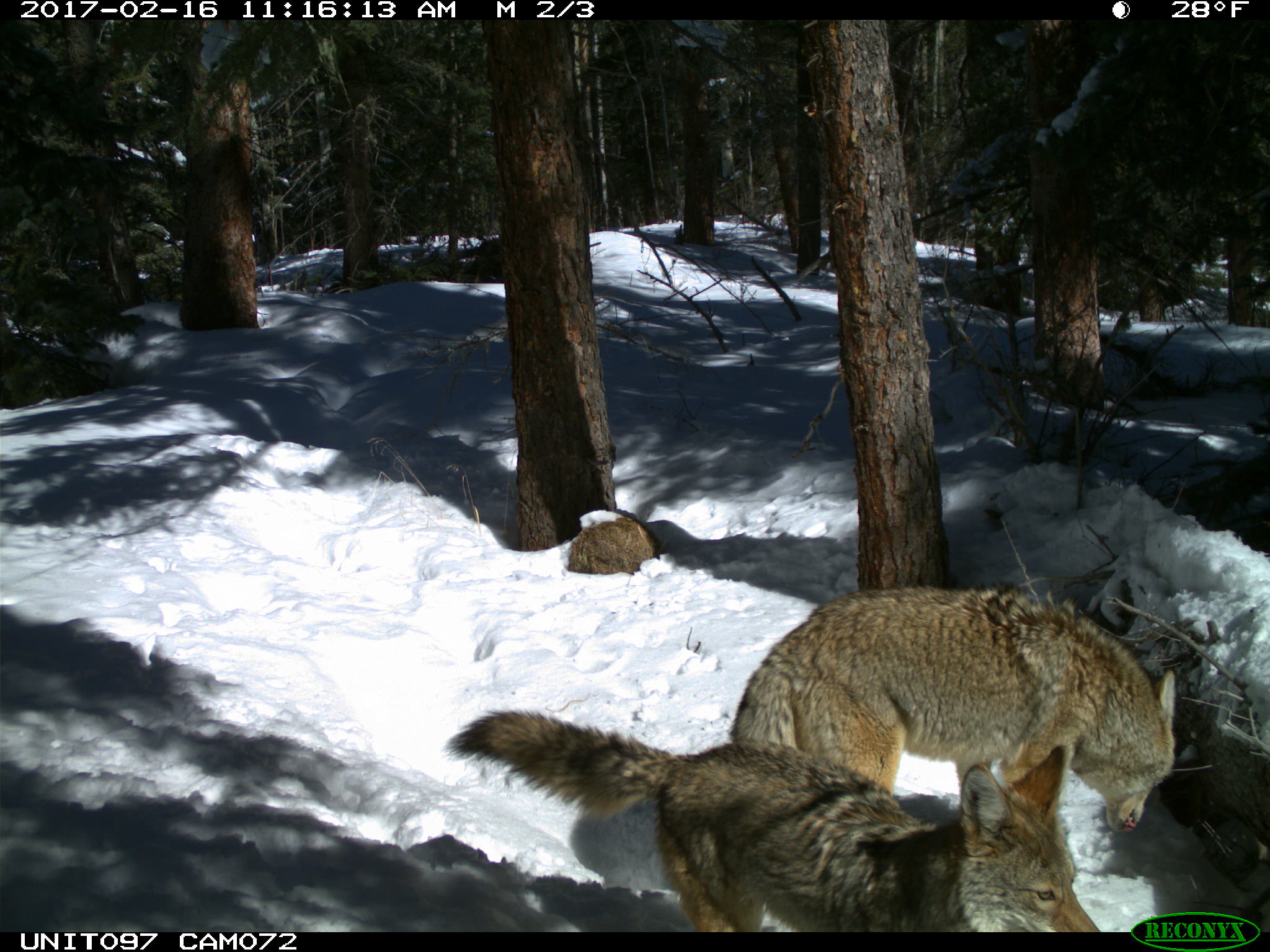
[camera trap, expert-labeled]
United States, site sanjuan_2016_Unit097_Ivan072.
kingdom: Animalia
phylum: Chordata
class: Mammalia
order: Carnivora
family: Canidae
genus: Canis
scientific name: Canis latrans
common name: coyote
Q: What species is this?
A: Canis latrans (coyote).